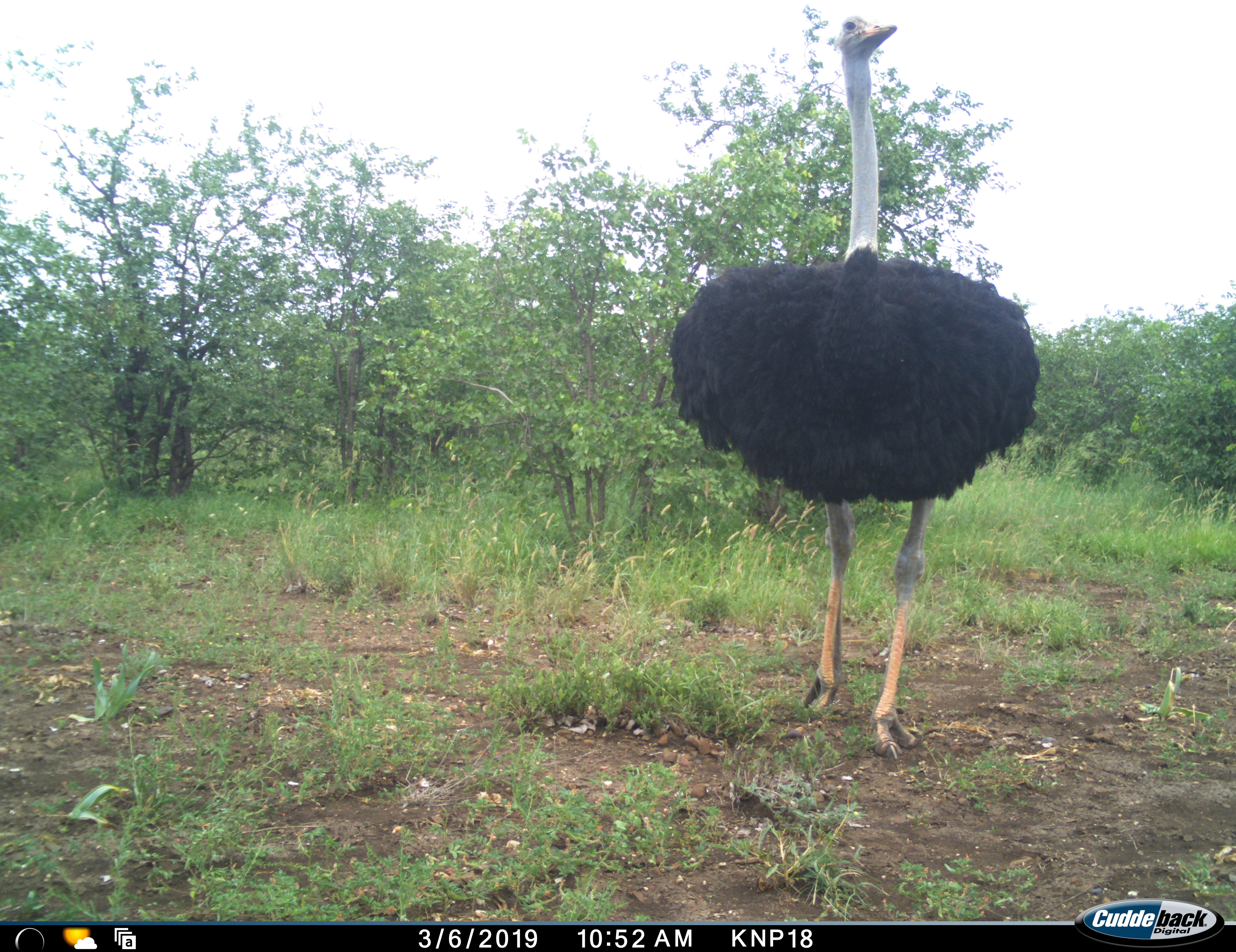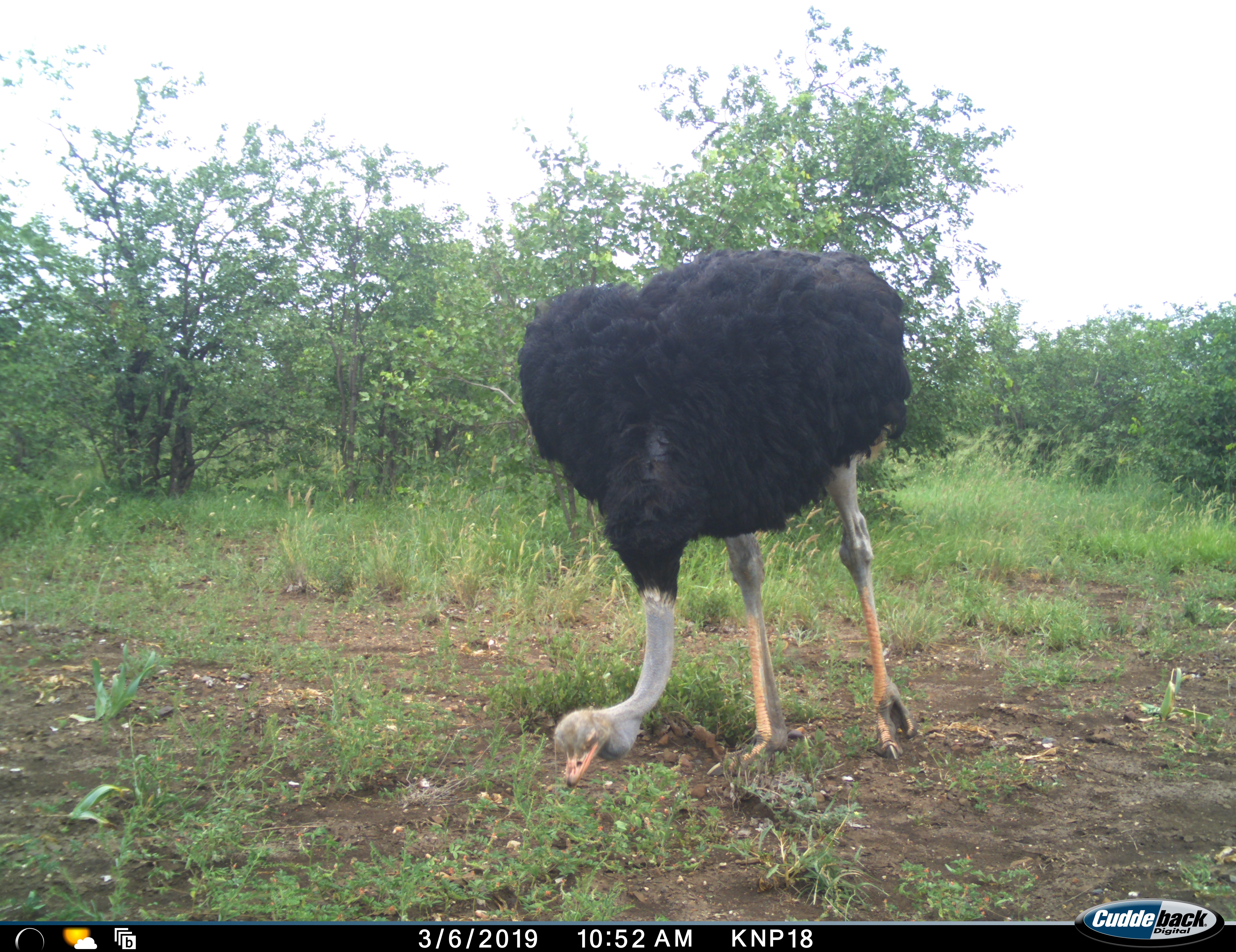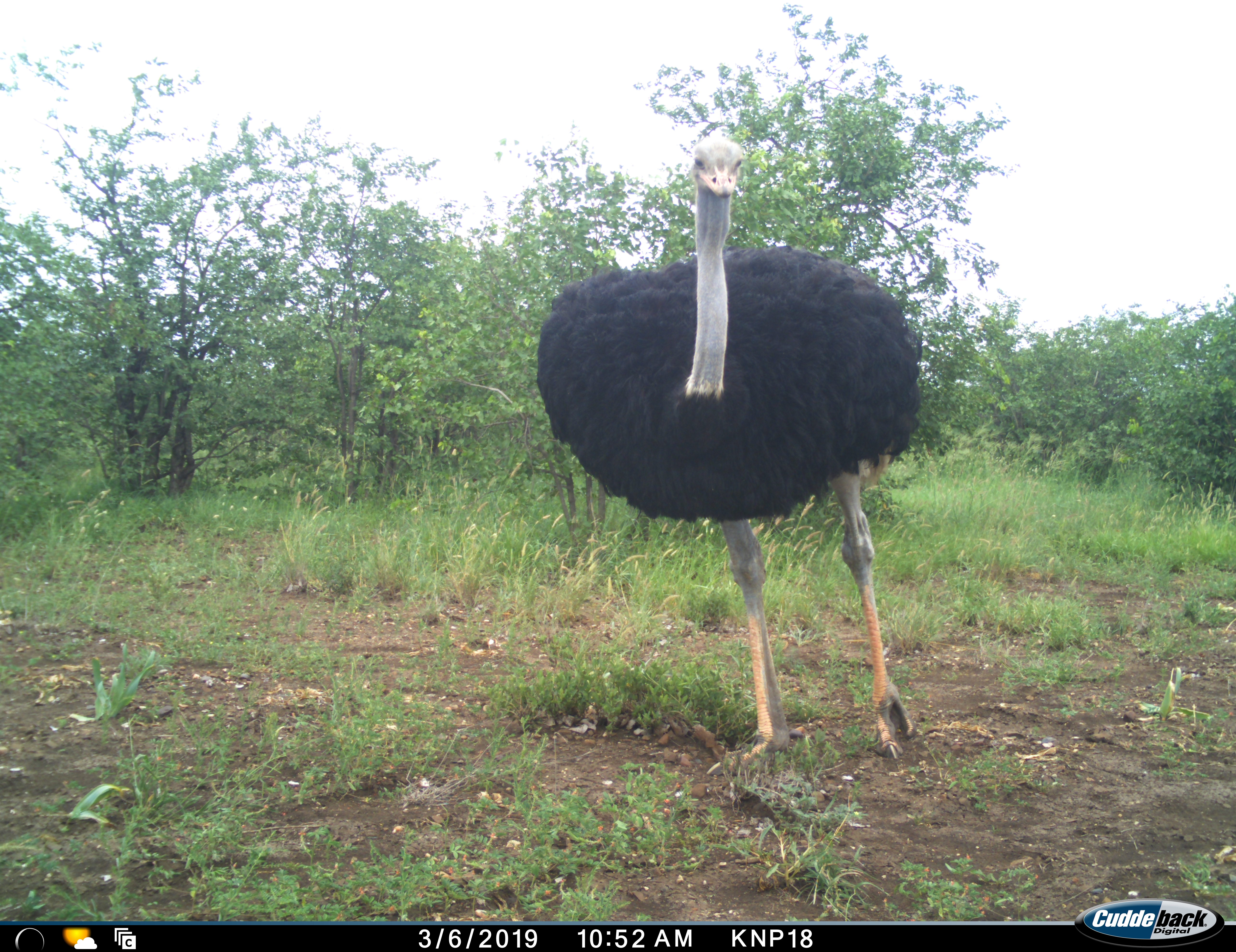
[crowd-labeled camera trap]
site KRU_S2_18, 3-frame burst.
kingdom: Animalia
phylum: Chordata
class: Aves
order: Struthioniformes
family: Struthionidae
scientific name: Struthionidae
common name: ostrich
Ostrich (Struthionidae), count 1. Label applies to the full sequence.